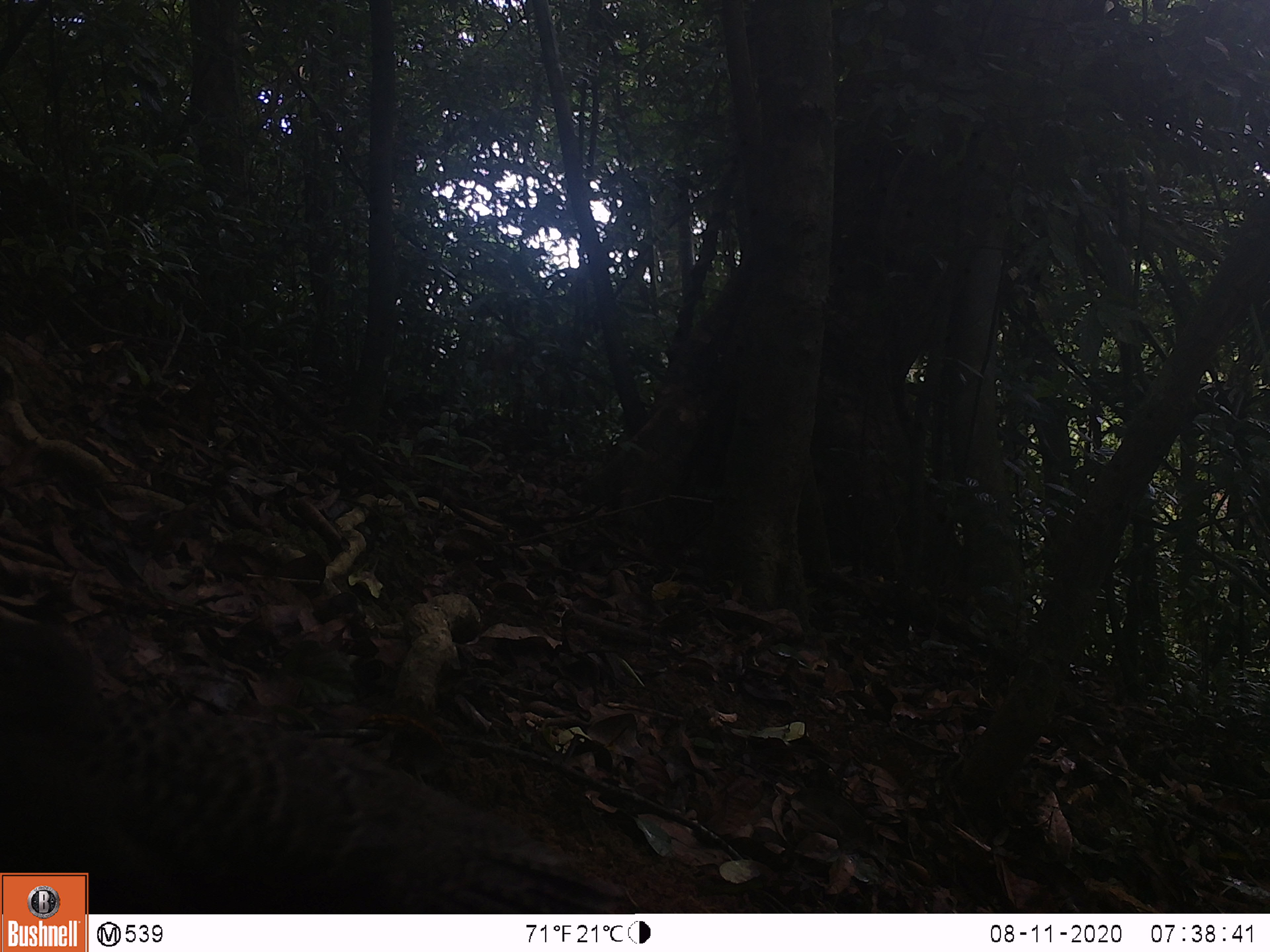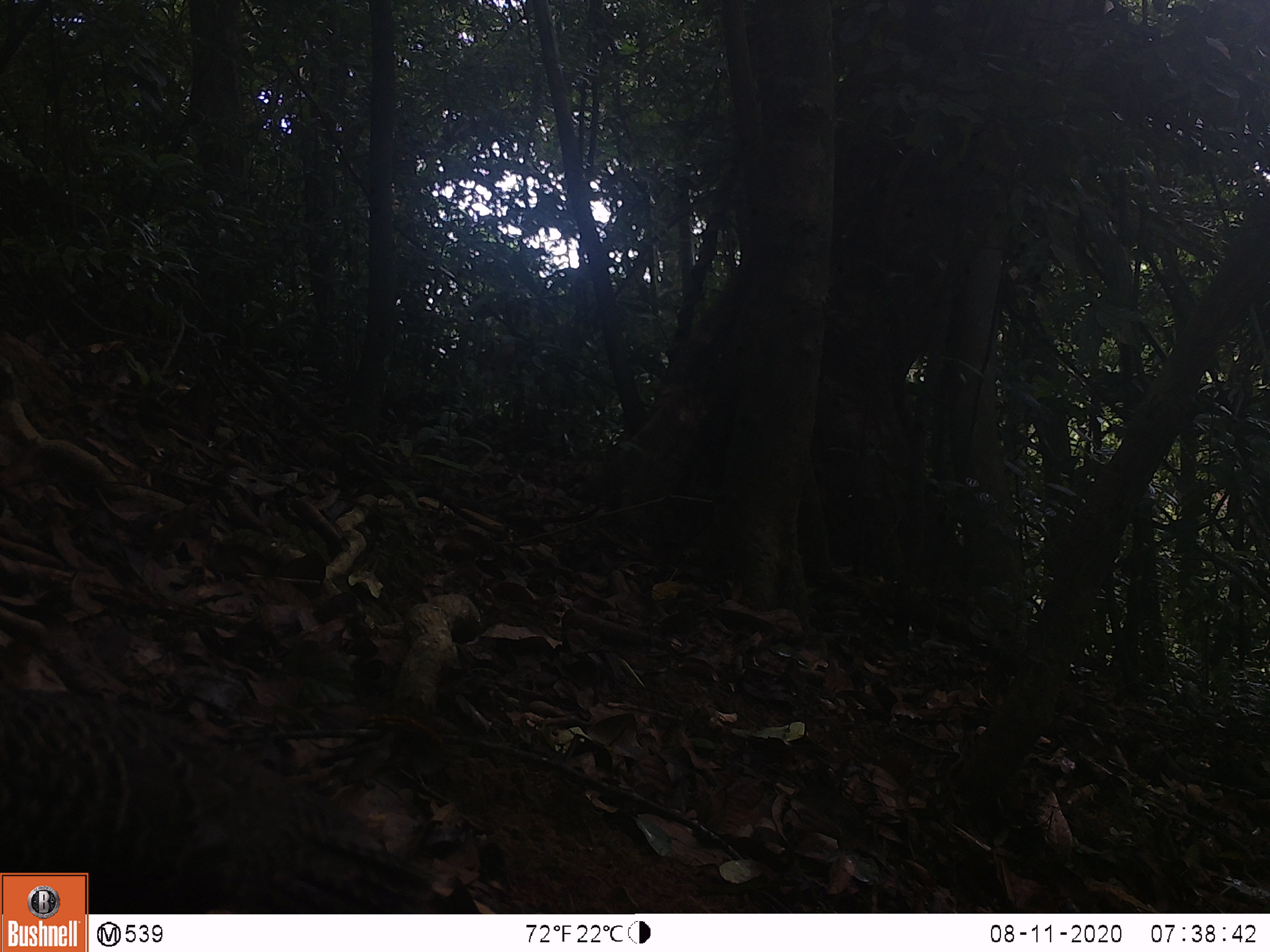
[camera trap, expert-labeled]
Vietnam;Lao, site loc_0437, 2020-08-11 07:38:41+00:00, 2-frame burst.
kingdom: Animalia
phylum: Chordata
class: Aves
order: Galliformes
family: Phasianidae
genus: Polyplectron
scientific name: Polyplectron bicalcaratum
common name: gray peacock-pheasant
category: grey peacock pheasant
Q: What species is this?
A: Grey peacock pheasant (gray peacock-pheasant) (Polyplectron bicalcaratum).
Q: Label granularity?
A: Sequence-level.